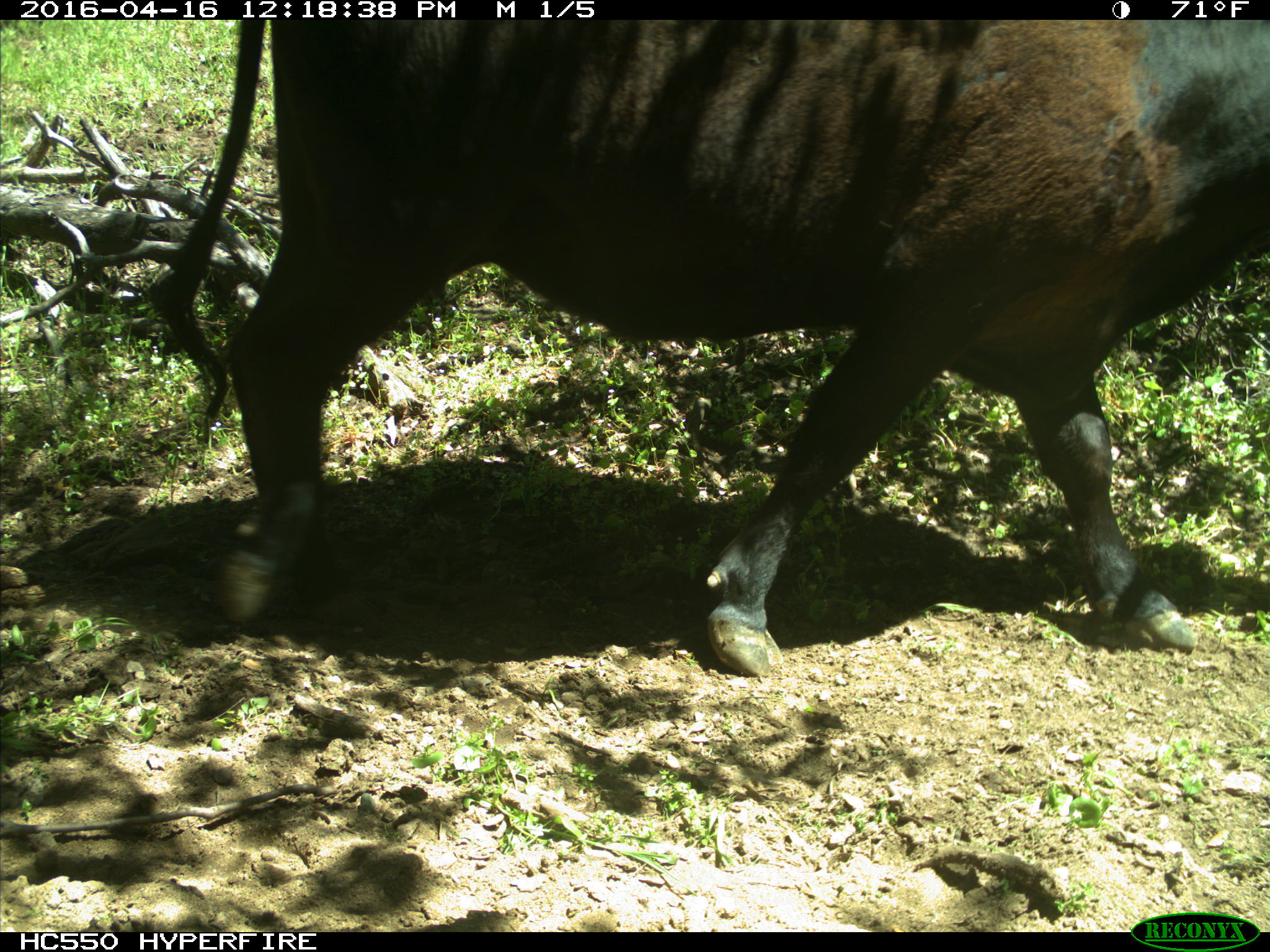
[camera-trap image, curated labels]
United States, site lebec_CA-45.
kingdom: Animalia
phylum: Chordata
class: Mammalia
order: Artiodactyla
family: Bovidae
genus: Bos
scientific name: Bos taurus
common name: domestic cow